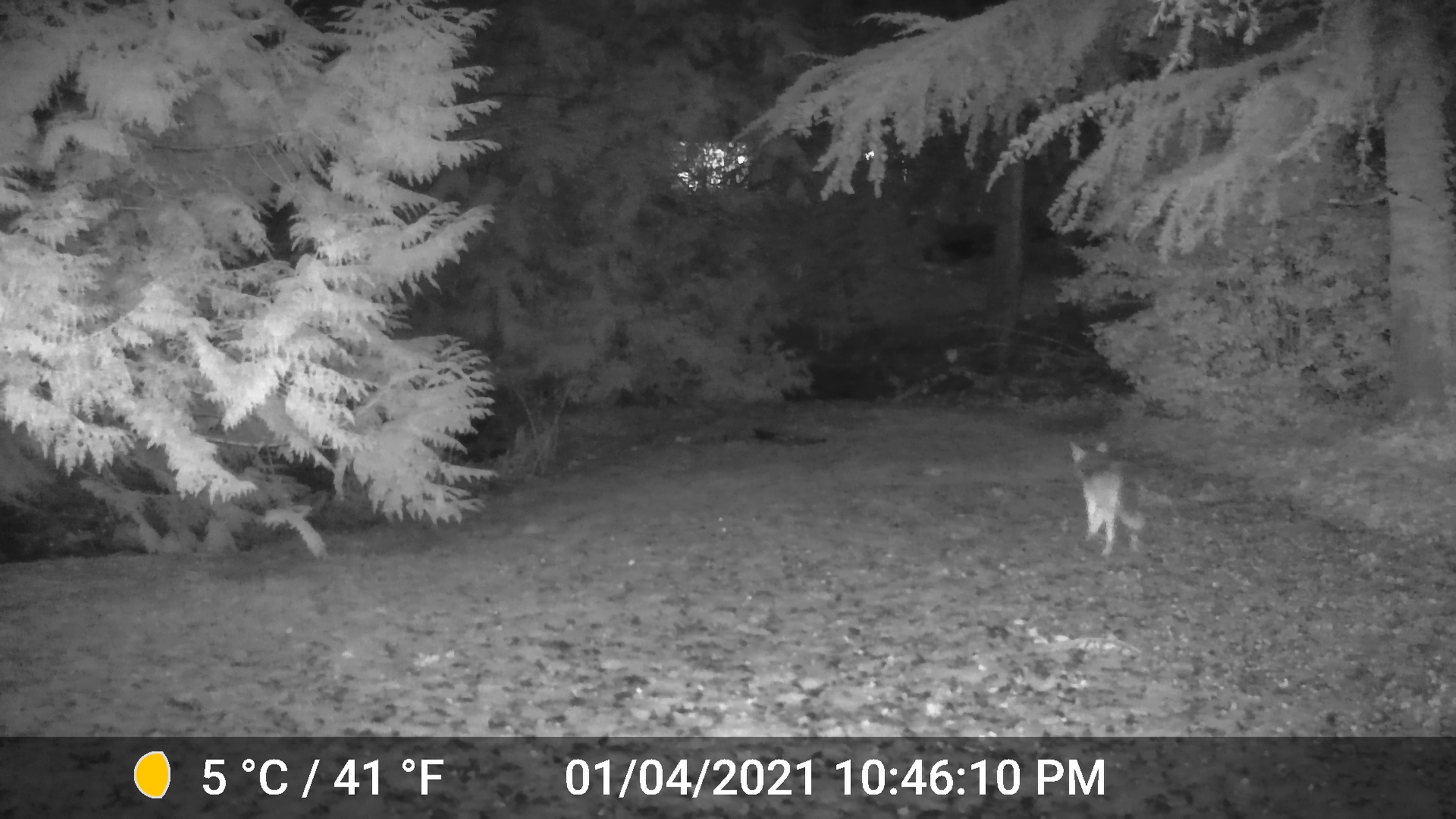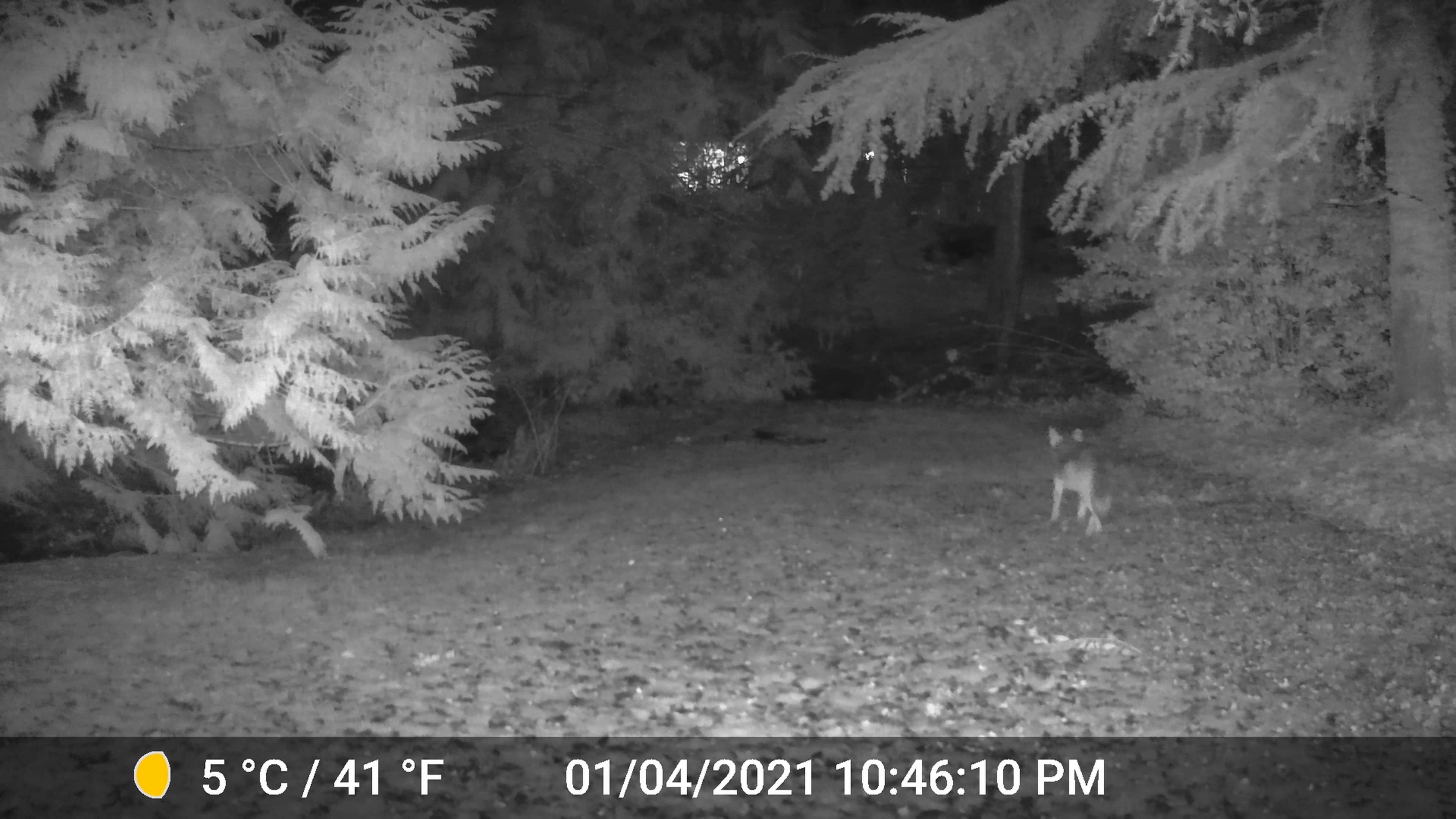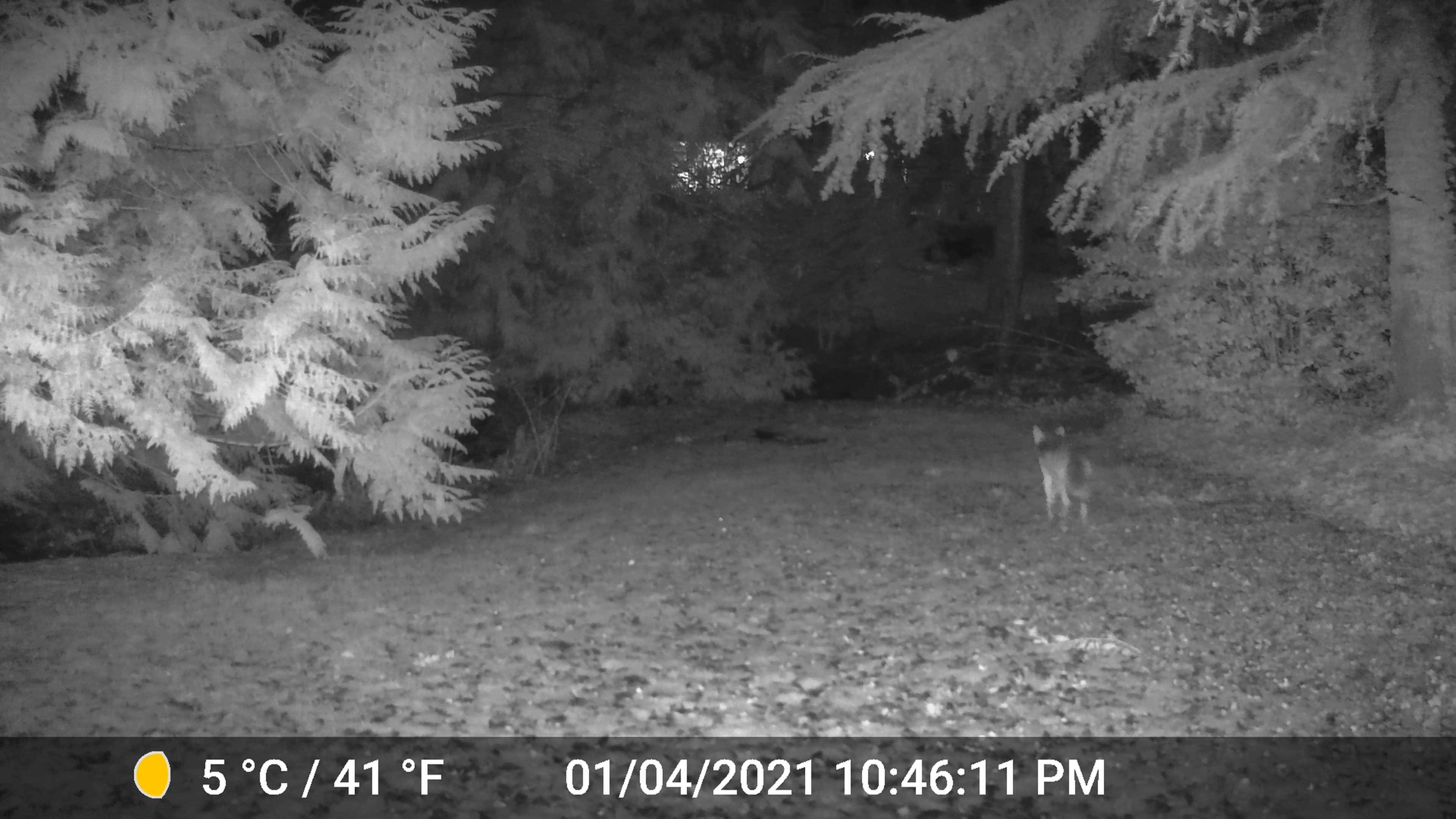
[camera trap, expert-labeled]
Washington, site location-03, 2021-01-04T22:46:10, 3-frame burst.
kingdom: Animalia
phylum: Chordata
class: Mammalia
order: Carnivora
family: Canidae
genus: Canis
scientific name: Canis latrans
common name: coyote